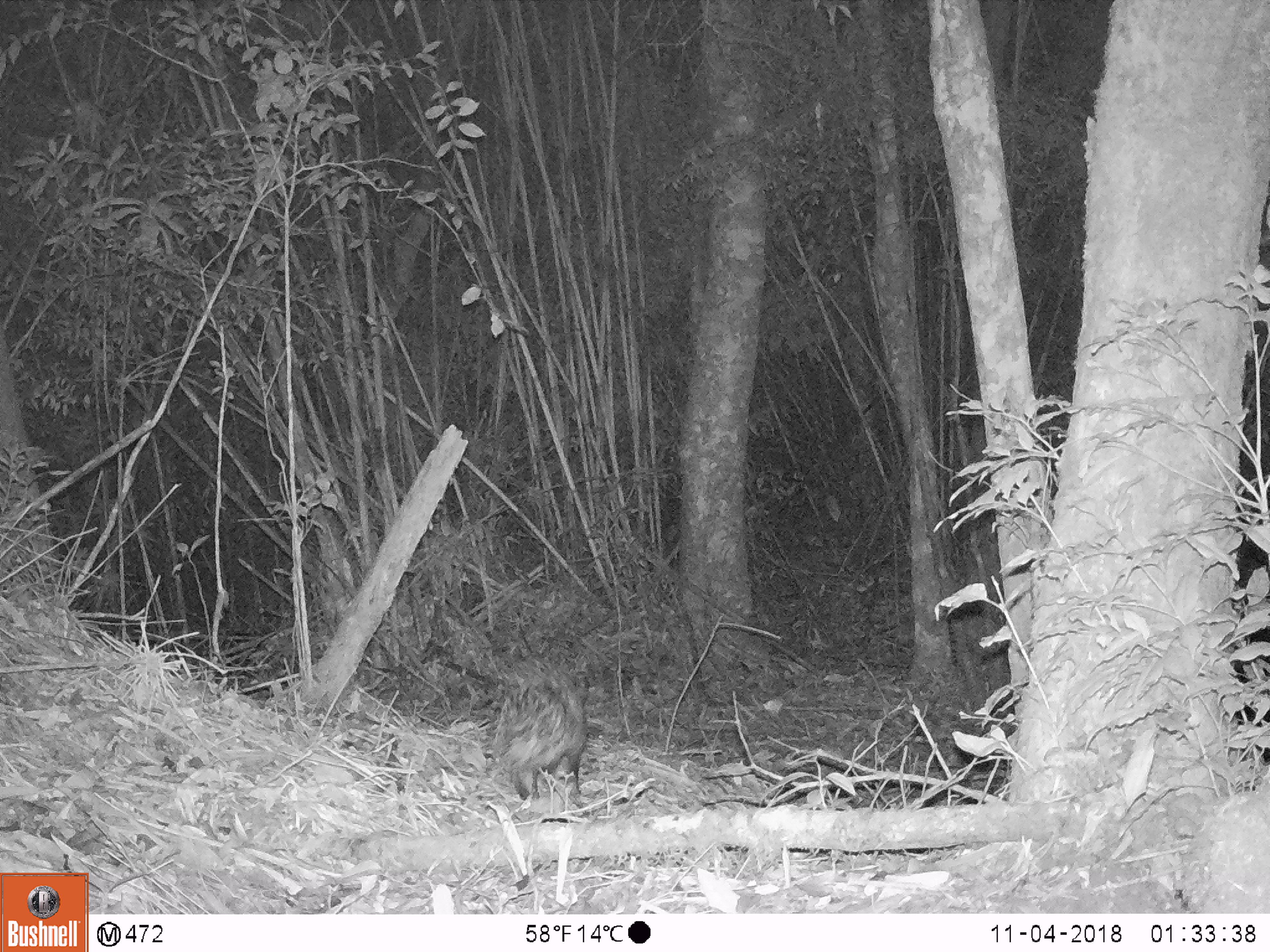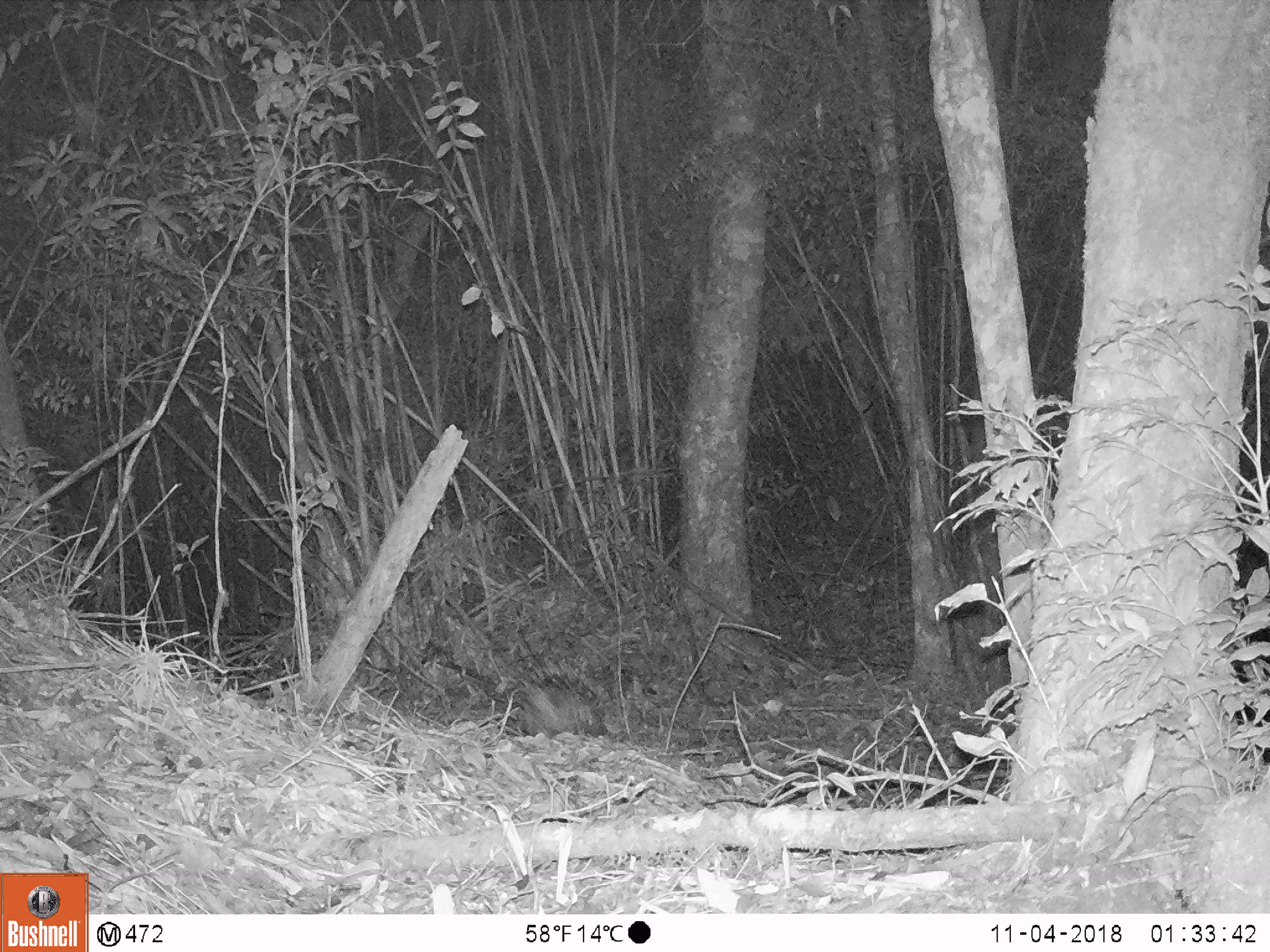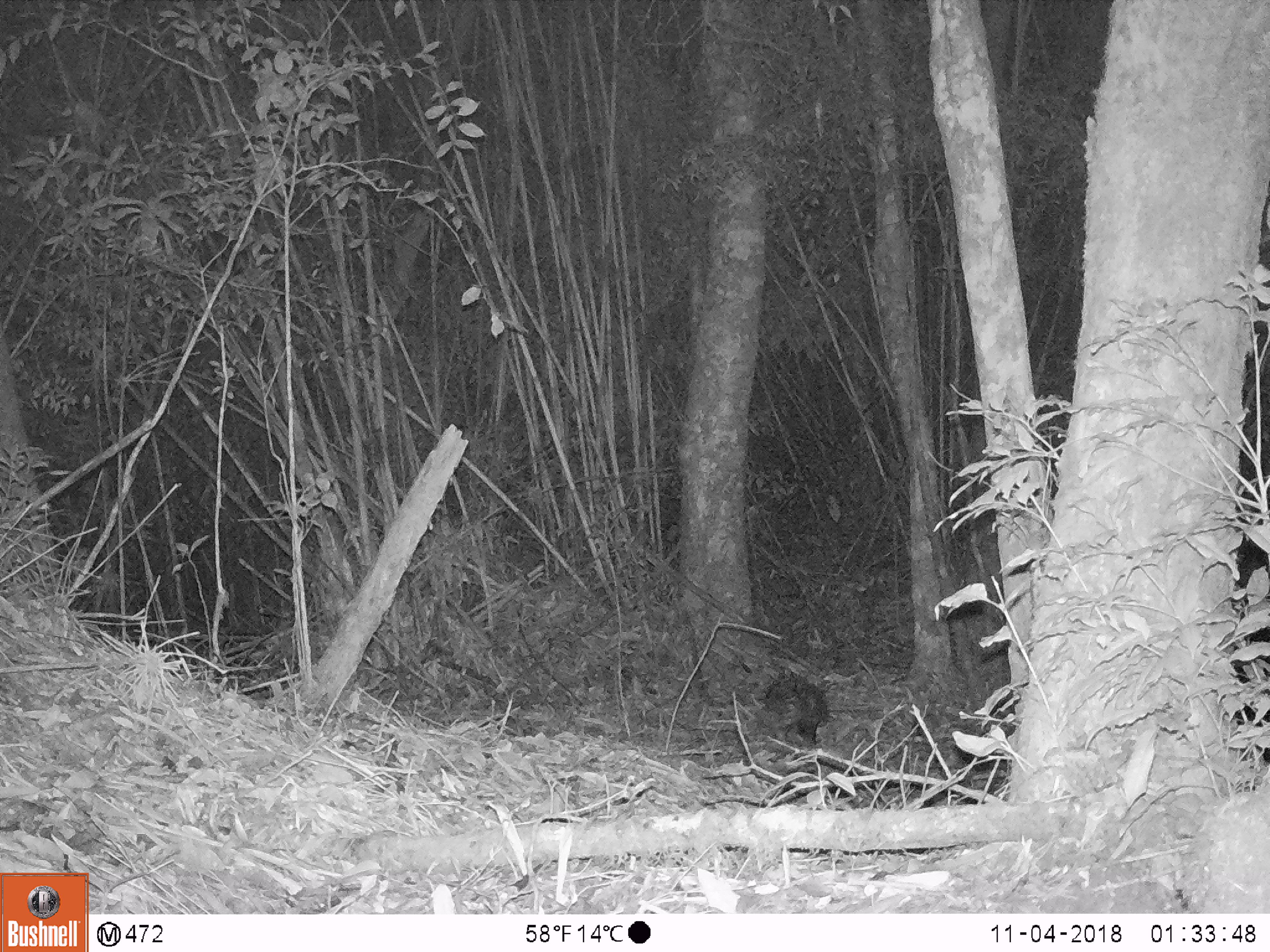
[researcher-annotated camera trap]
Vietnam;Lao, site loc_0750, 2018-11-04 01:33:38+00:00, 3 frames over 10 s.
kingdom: Animalia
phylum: Chordata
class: Mammalia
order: Rodentia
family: Hystricidae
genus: Hystrix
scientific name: Hystrix brachyura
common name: malayan porcupine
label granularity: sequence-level